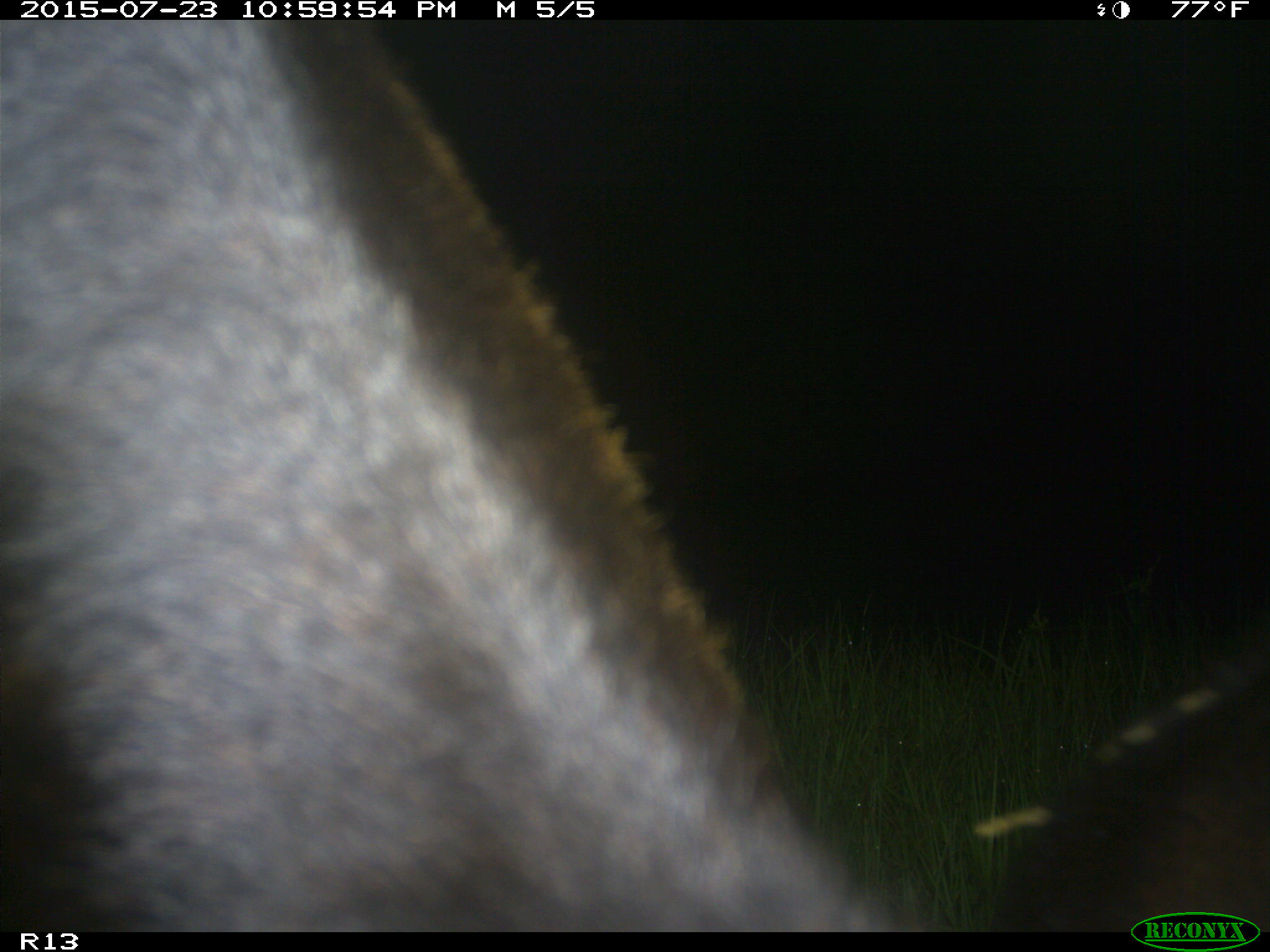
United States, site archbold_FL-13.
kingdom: Animalia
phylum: Chordata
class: Mammalia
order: Artiodactyla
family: Bovidae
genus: Bos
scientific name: Bos taurus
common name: domestic cow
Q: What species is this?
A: Bos taurus (domestic cow).